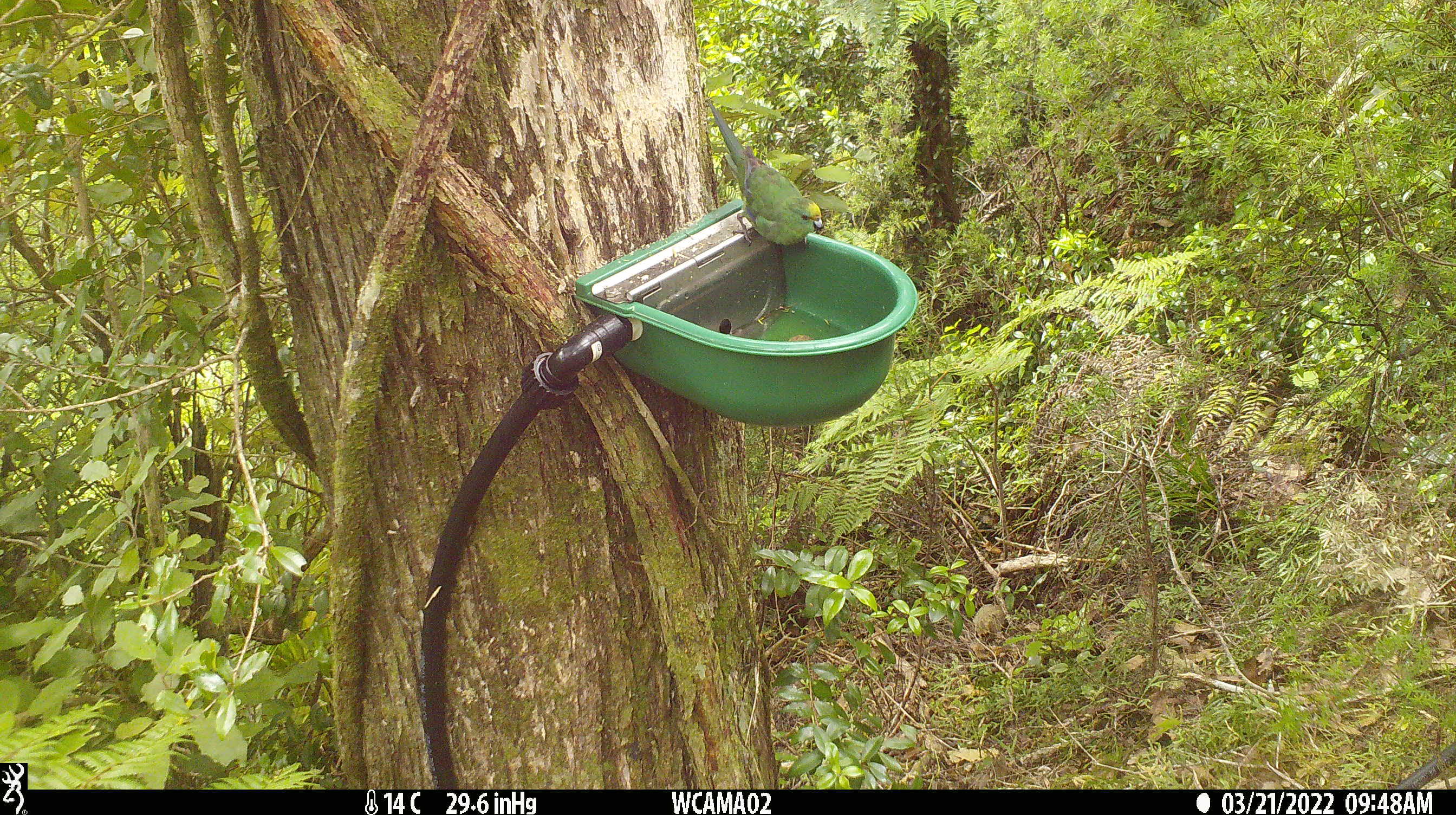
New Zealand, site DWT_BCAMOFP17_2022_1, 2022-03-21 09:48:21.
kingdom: Animalia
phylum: Chordata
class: Aves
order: Psittaciformes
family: Psittaculidae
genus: Cyanoramphus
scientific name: Cyanoramphus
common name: parakeet